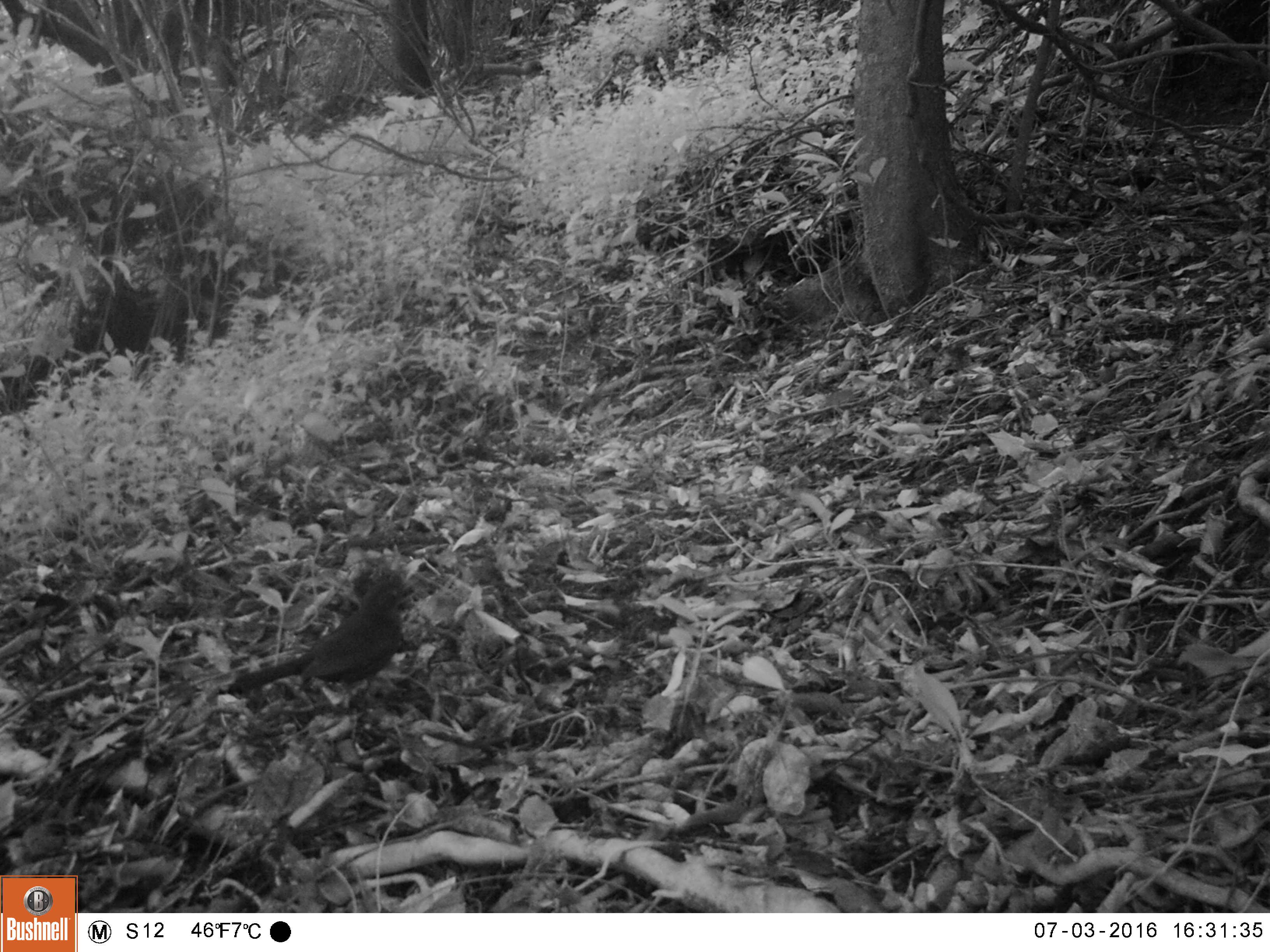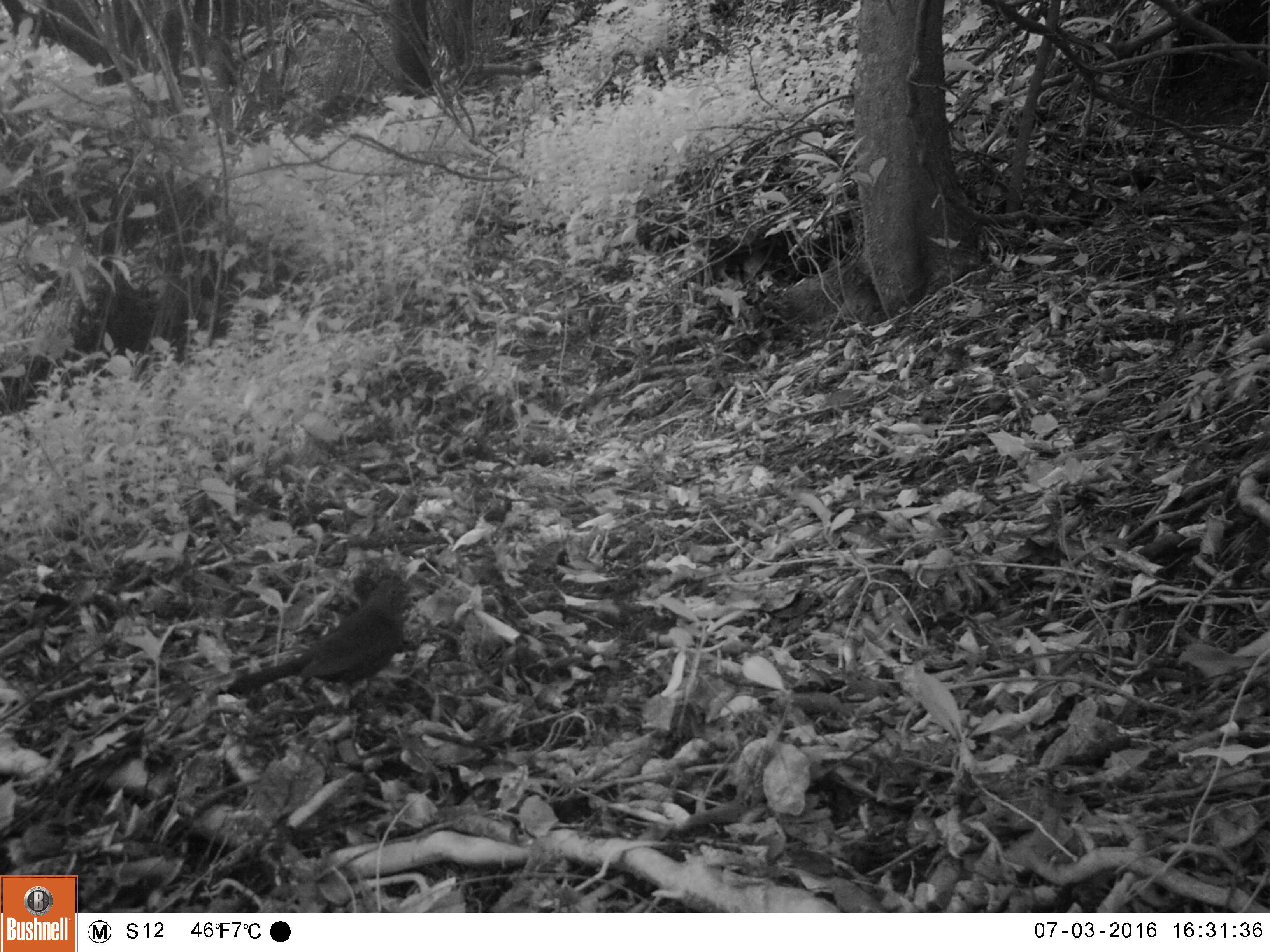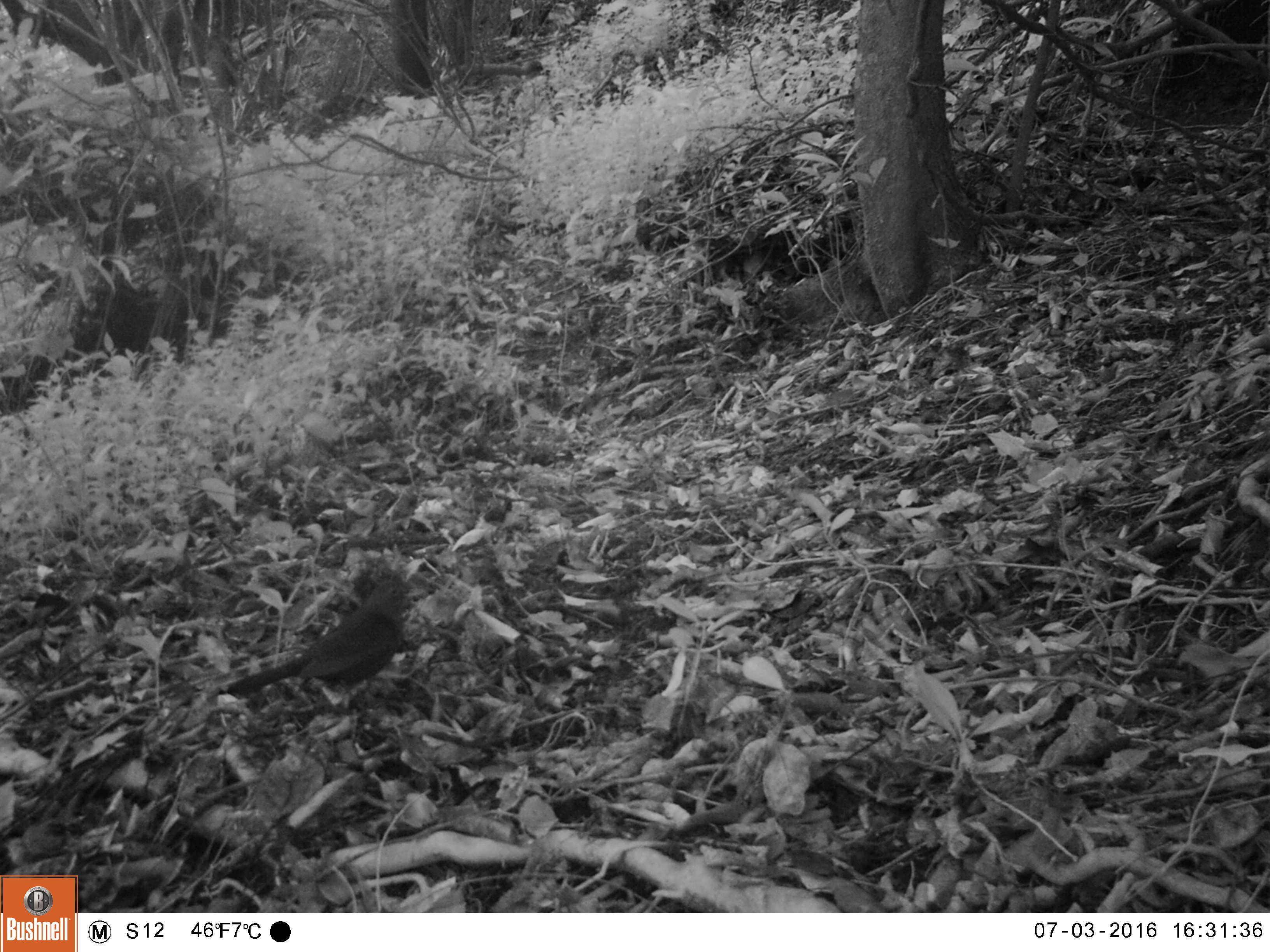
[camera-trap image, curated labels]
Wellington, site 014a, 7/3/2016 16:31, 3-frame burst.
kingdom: Animalia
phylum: Chordata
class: Aves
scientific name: Aves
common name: bird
Bird (Aves).